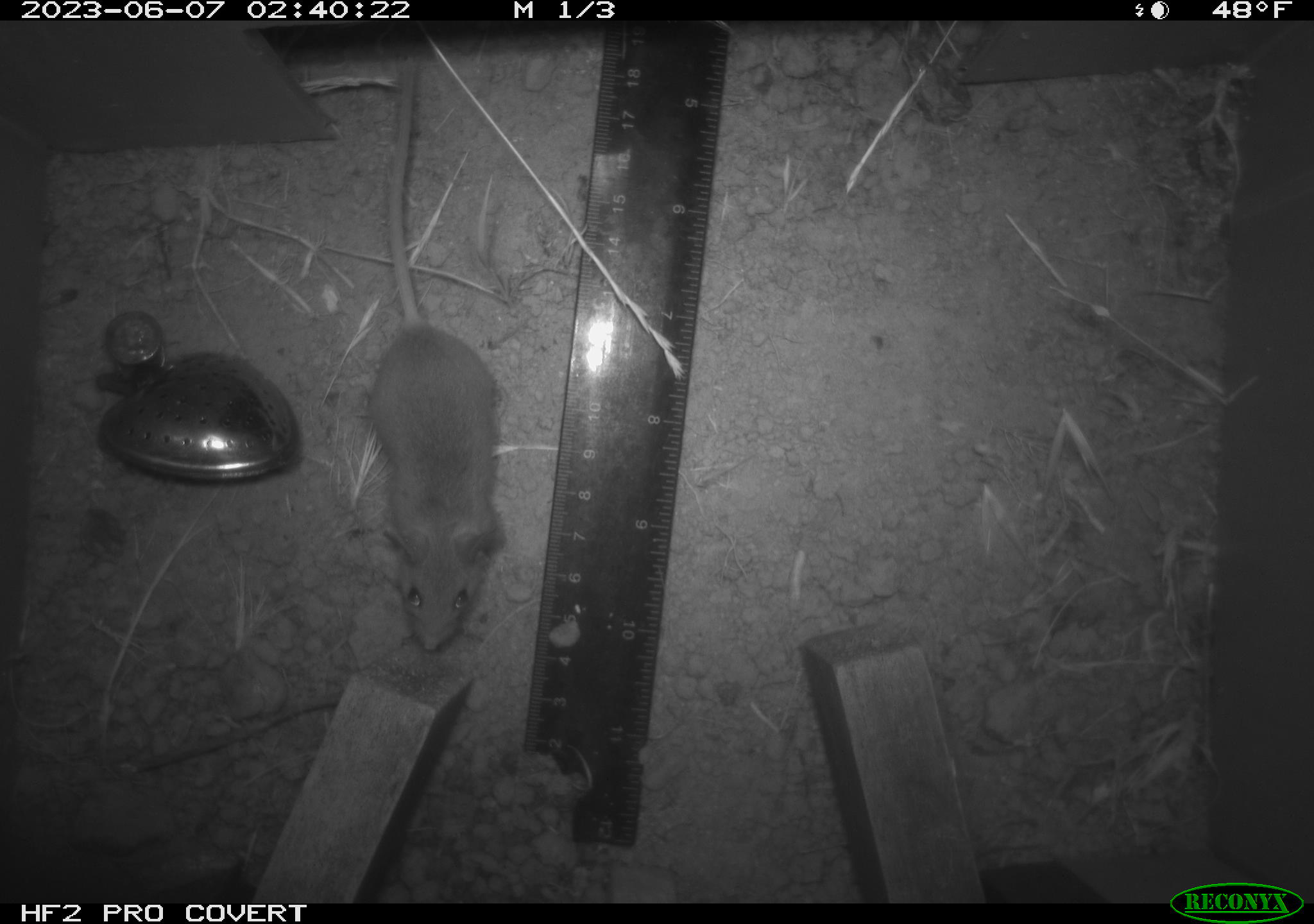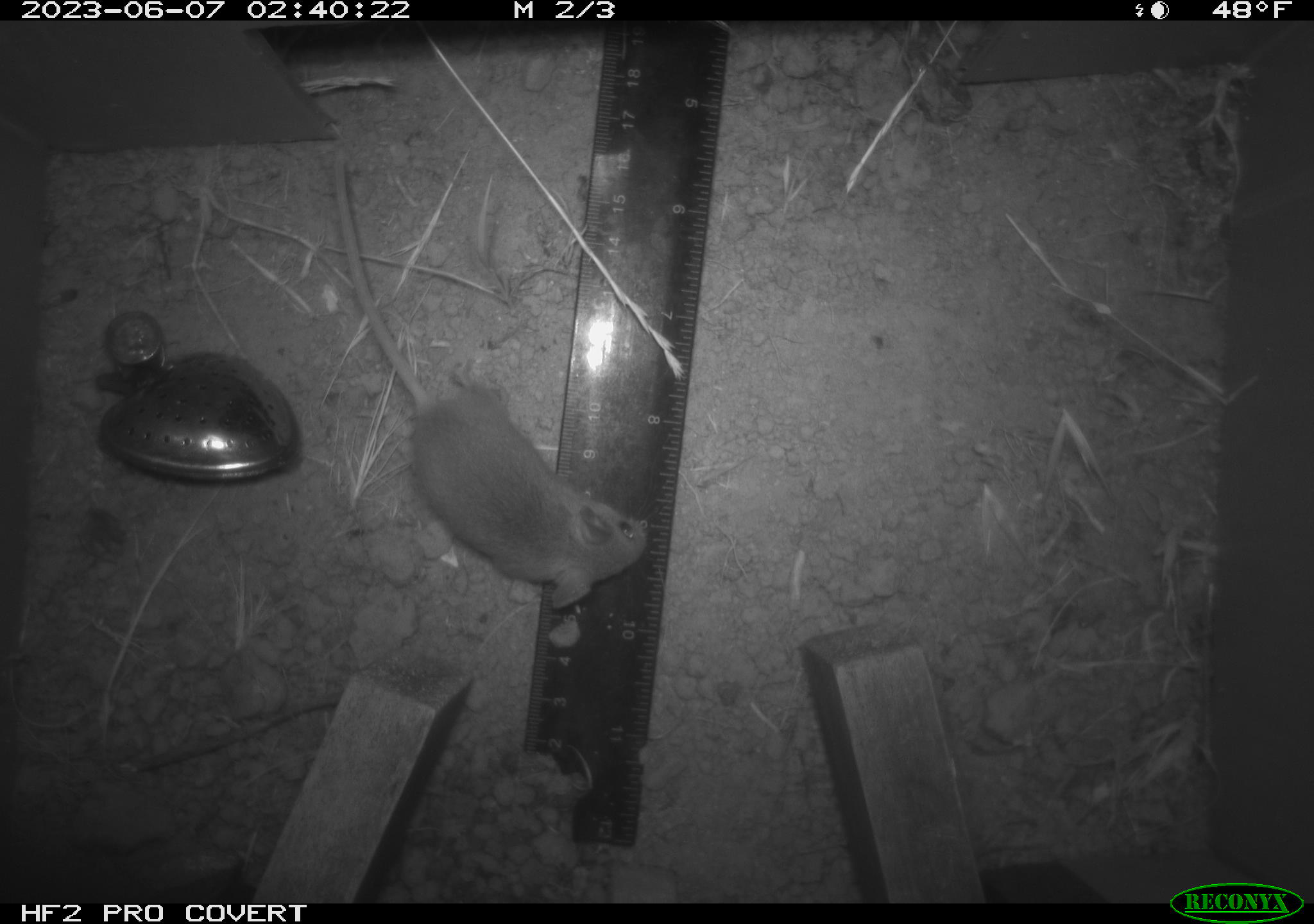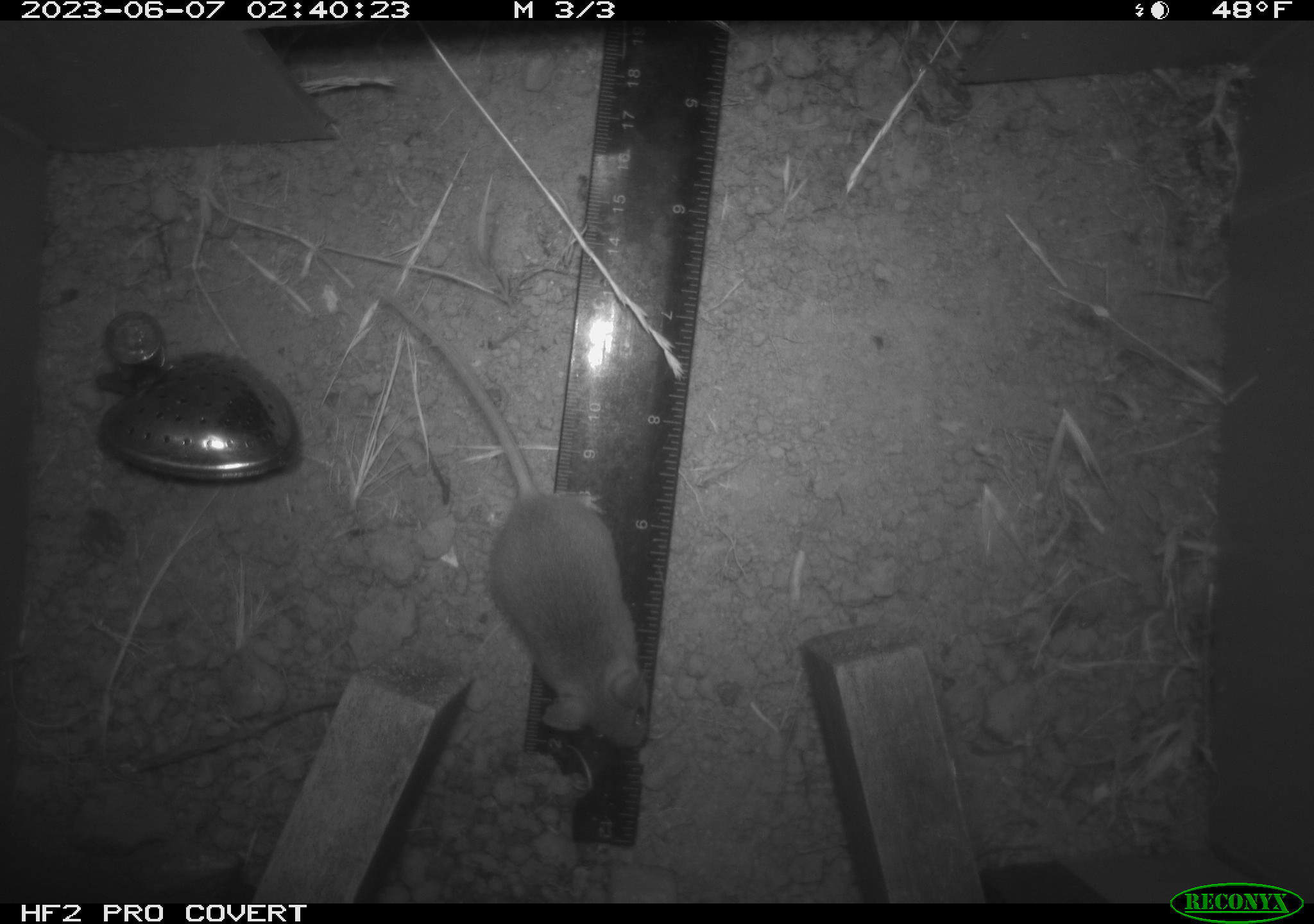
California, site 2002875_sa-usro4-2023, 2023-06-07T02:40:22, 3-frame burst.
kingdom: Animalia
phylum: Chordata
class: Mammalia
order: Rodentia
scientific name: Rodentia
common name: mouse species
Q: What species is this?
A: Mouse species (Rodentia).